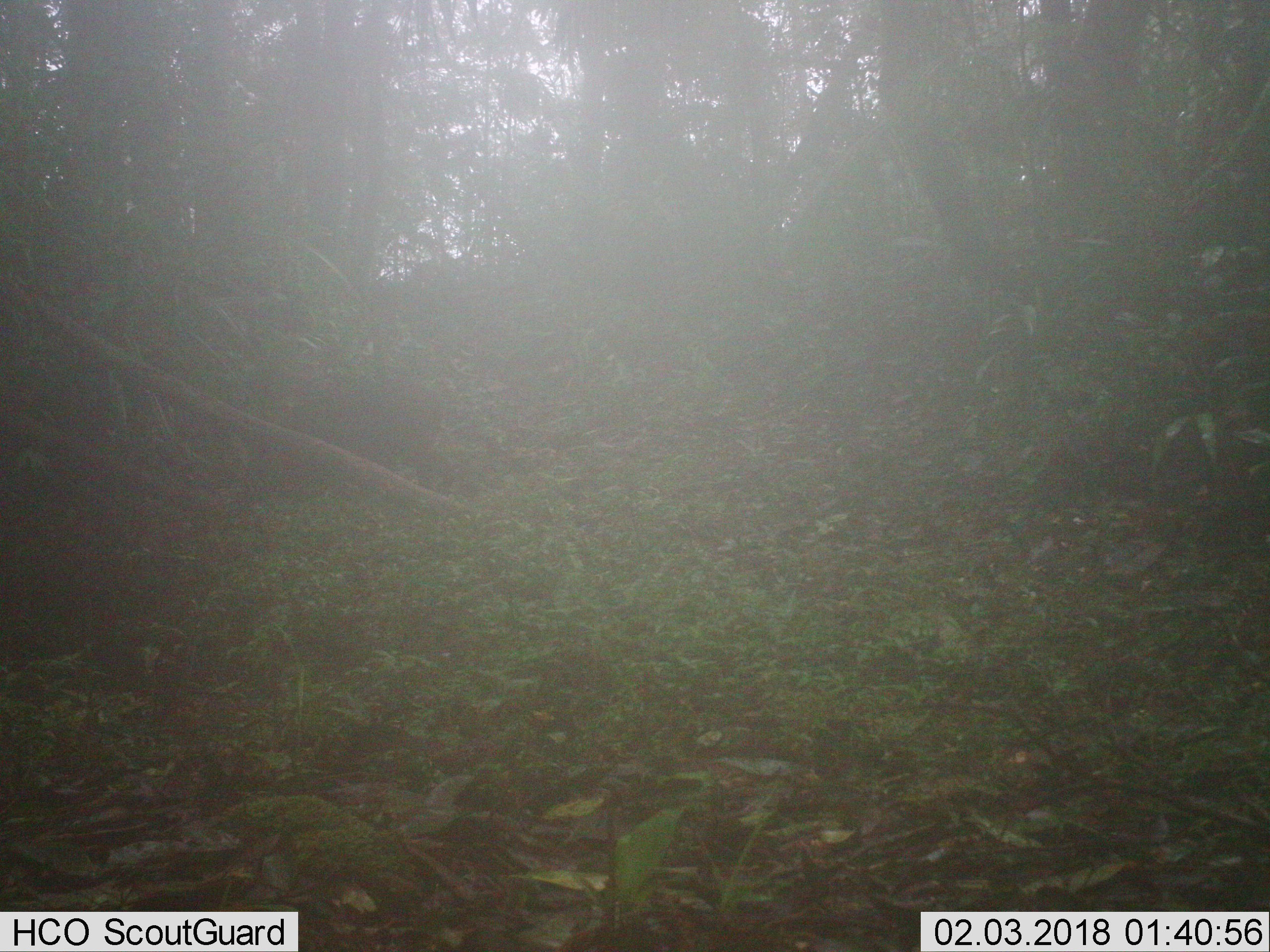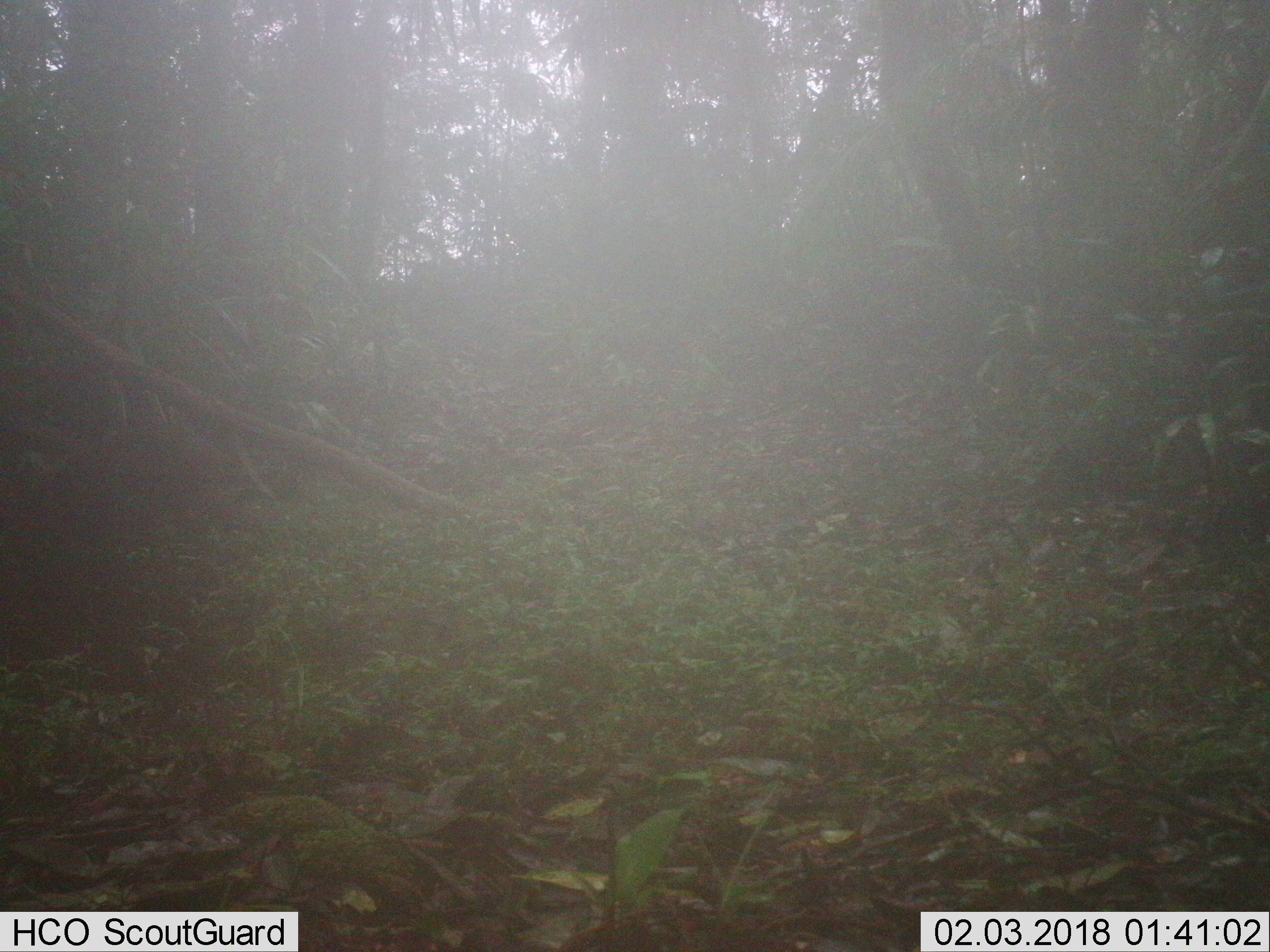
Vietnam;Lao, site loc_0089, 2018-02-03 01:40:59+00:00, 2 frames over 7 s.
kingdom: Animalia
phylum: Chordata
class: Mammalia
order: Artiodactyla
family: Suidae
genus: Sus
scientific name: Sus scrofa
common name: eurasian wild pig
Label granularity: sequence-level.